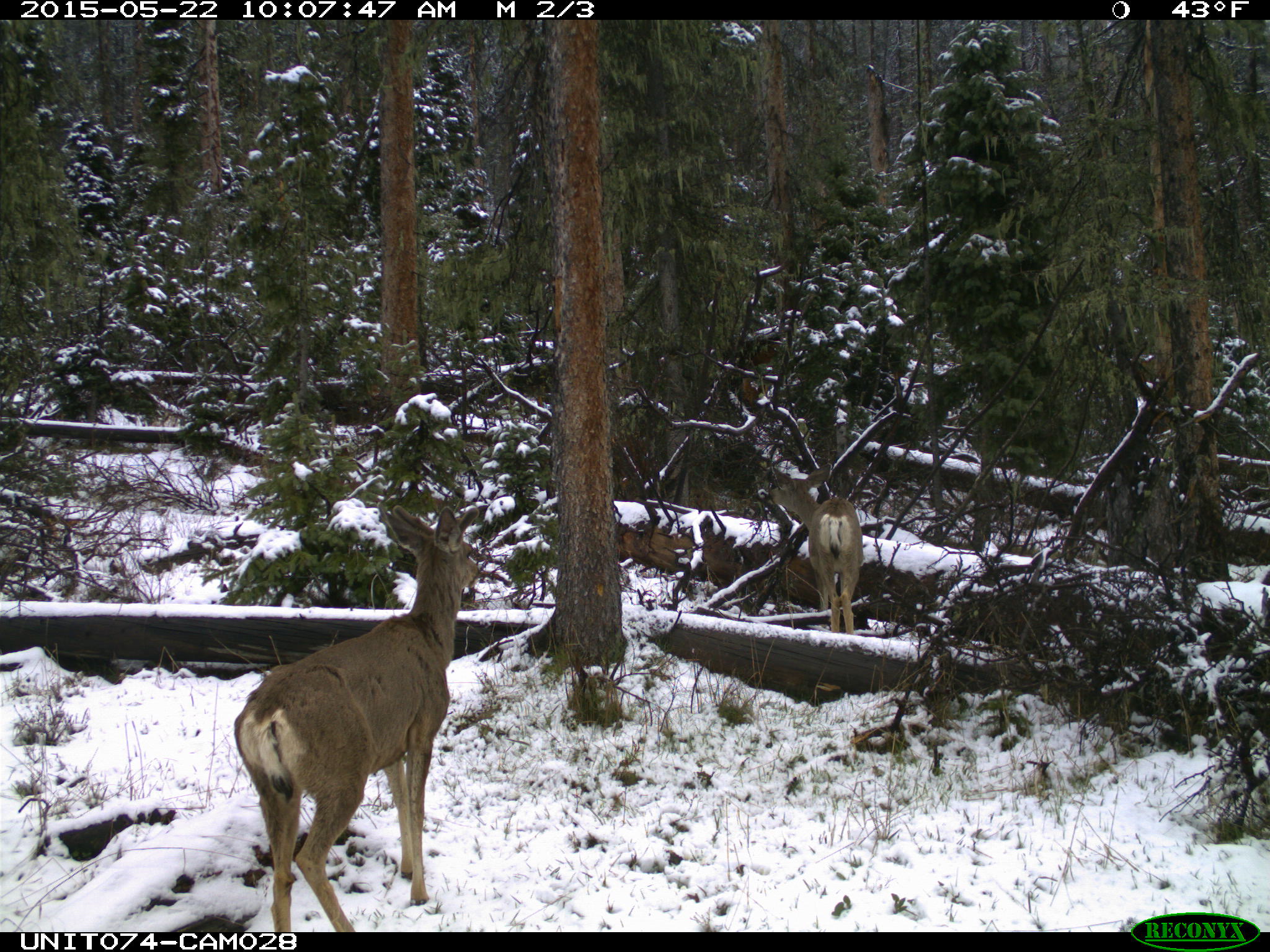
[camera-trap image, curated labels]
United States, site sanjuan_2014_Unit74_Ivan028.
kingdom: Animalia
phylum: Chordata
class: Mammalia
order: Artiodactyla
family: Cervidae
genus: Odocoileus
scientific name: Odocoileus hemionus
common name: mule deer